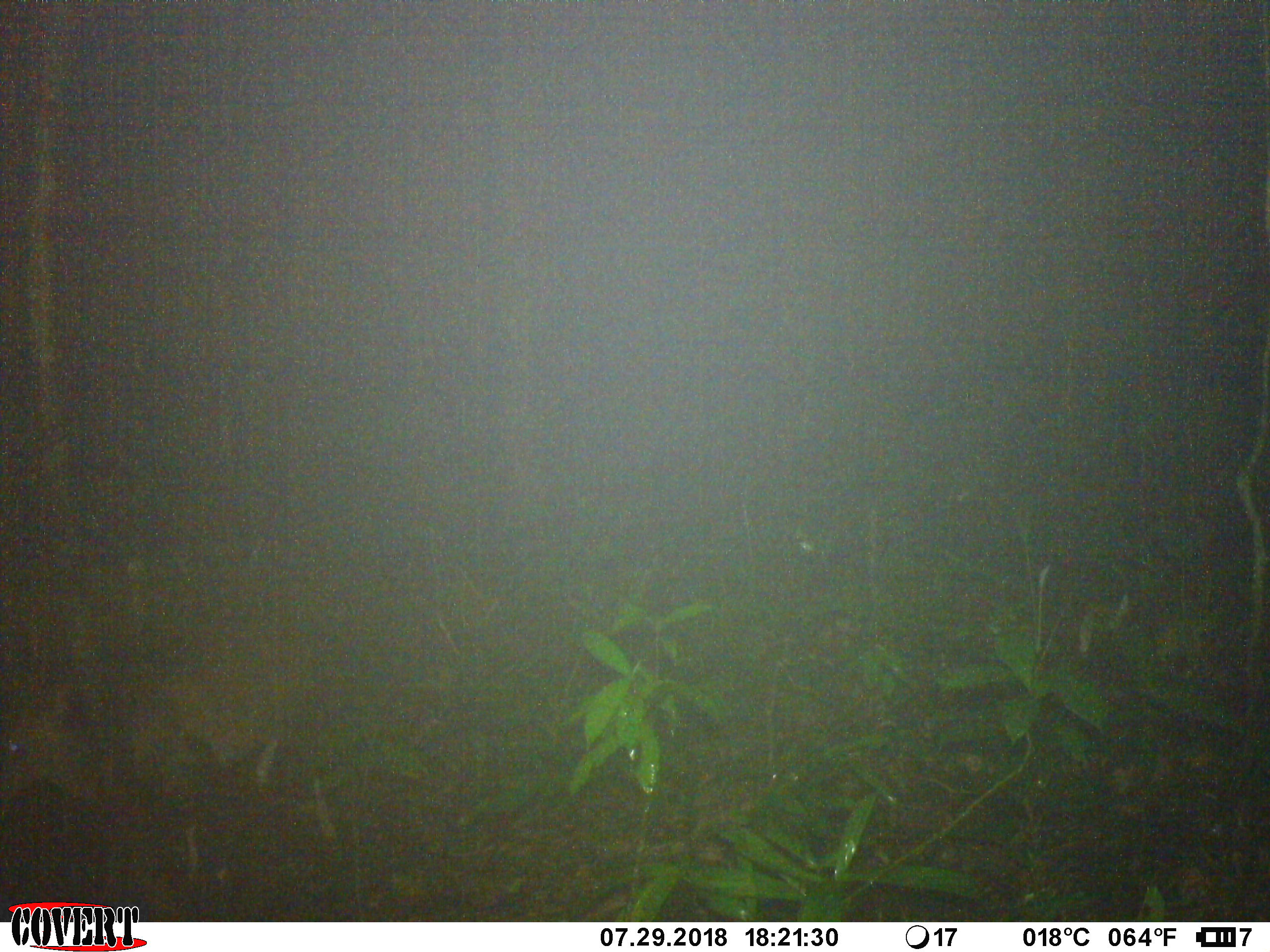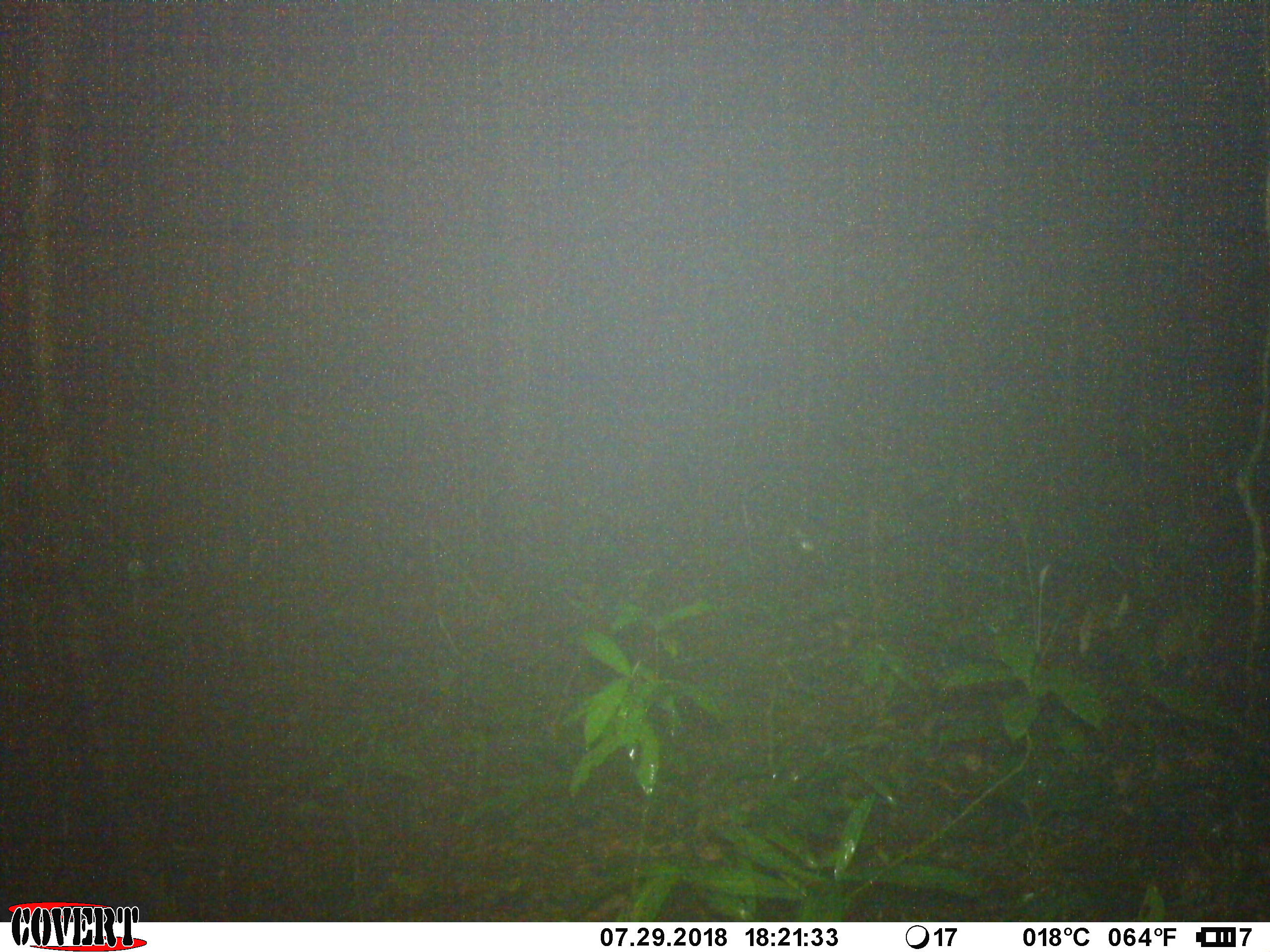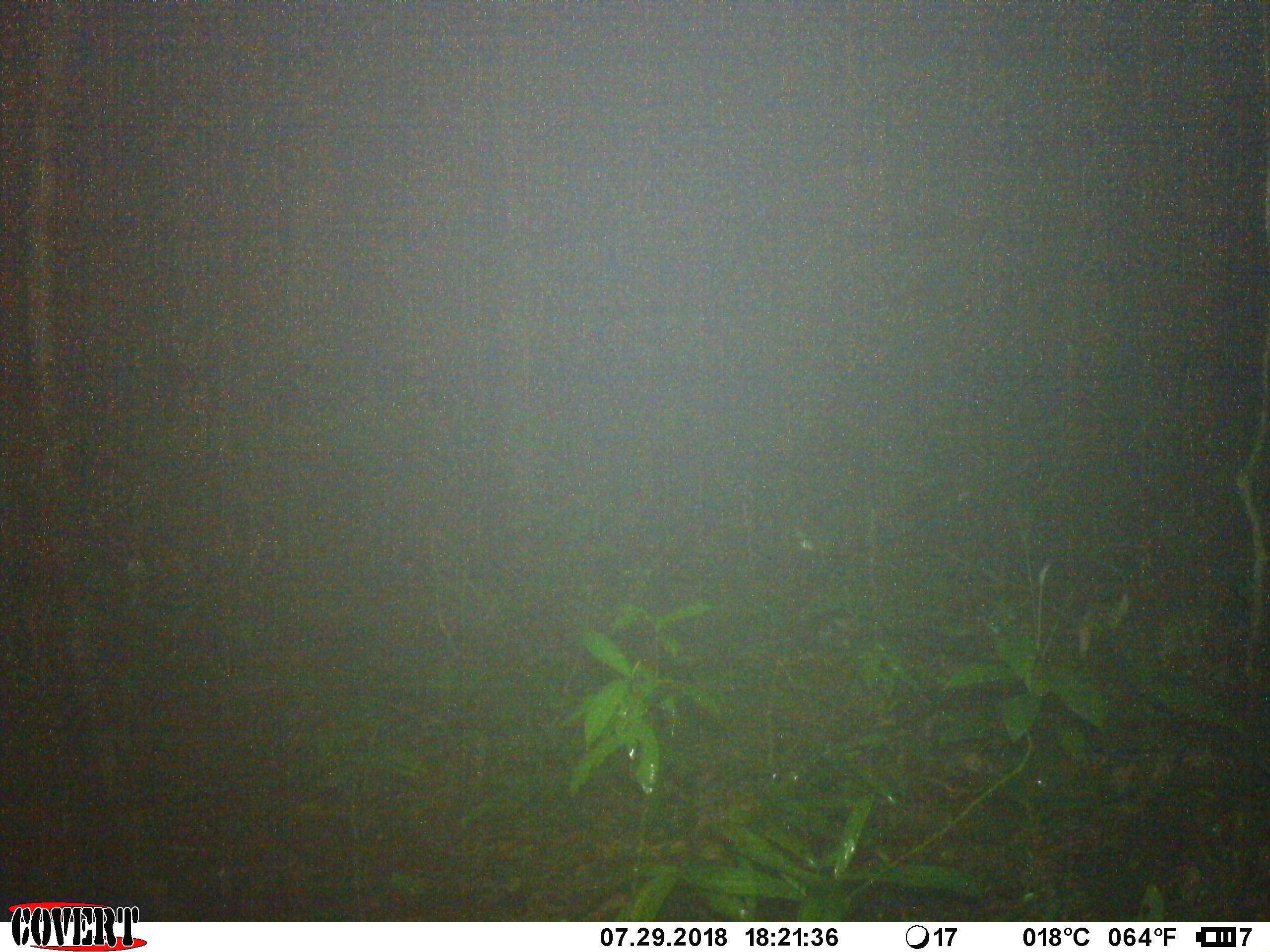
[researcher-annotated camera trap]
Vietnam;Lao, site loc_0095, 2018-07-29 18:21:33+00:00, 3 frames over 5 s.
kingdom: Animalia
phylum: Chordata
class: Mammalia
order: Artiodactyla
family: Cervidae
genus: Muntiacus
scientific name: Muntiacus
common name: muntjacs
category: unidentified muntjac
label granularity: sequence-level